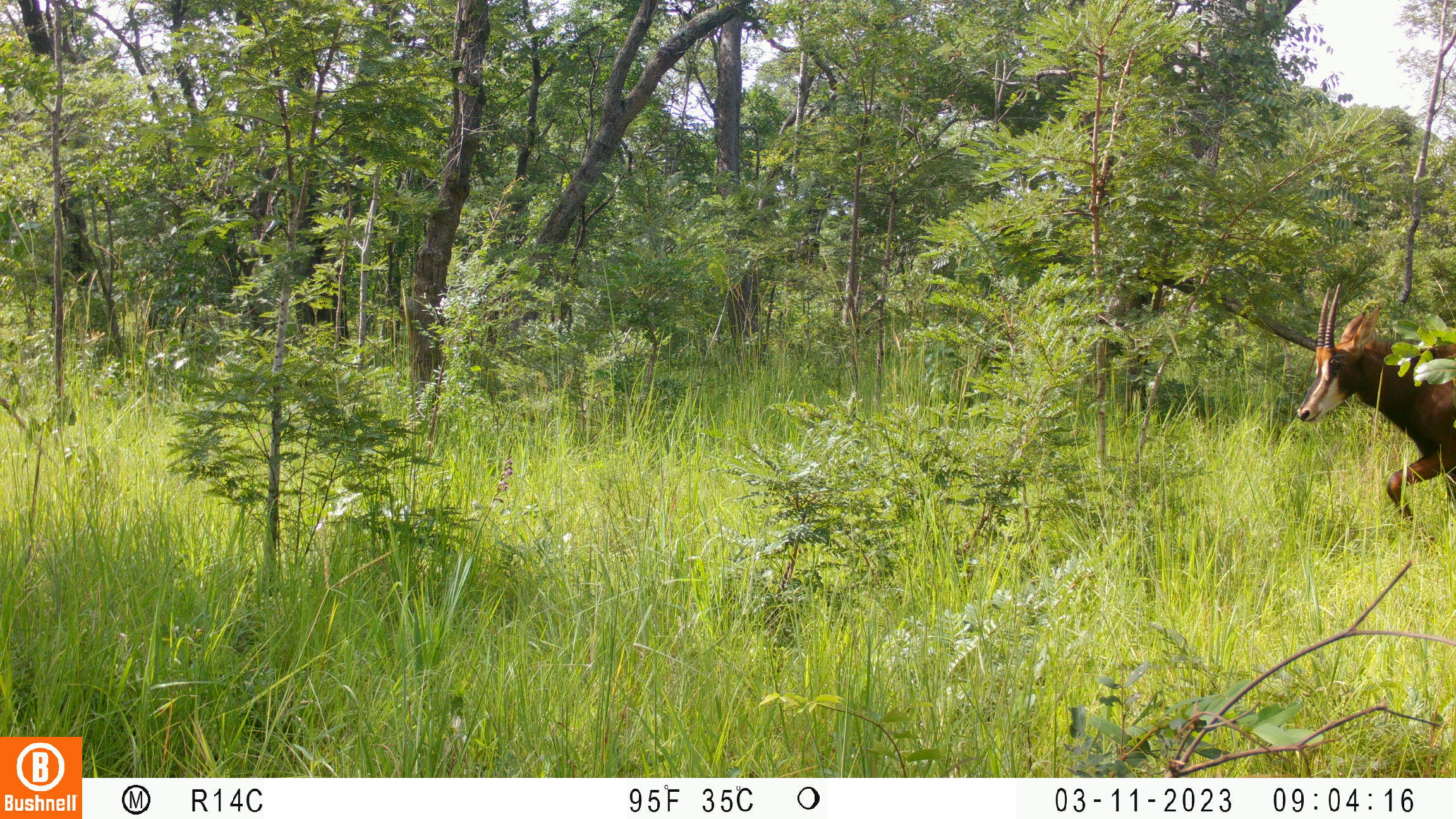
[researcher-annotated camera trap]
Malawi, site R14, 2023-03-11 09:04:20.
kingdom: Animalia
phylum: Chordata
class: Mammalia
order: Artiodactyla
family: Bovidae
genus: Hippotragus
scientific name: Hippotragus niger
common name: sable antelope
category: sable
Sable (sable antelope) (Hippotragus niger), count 1.